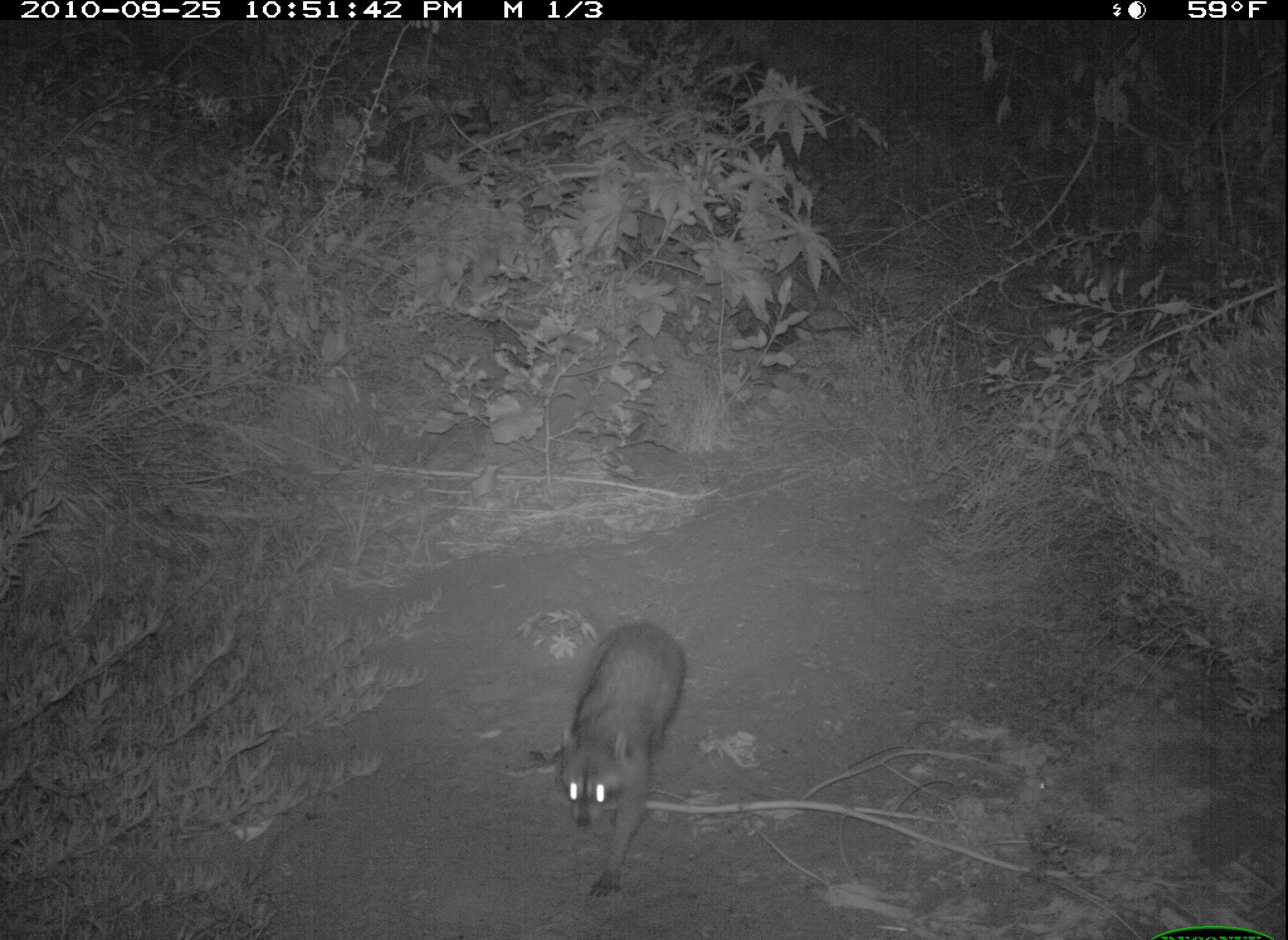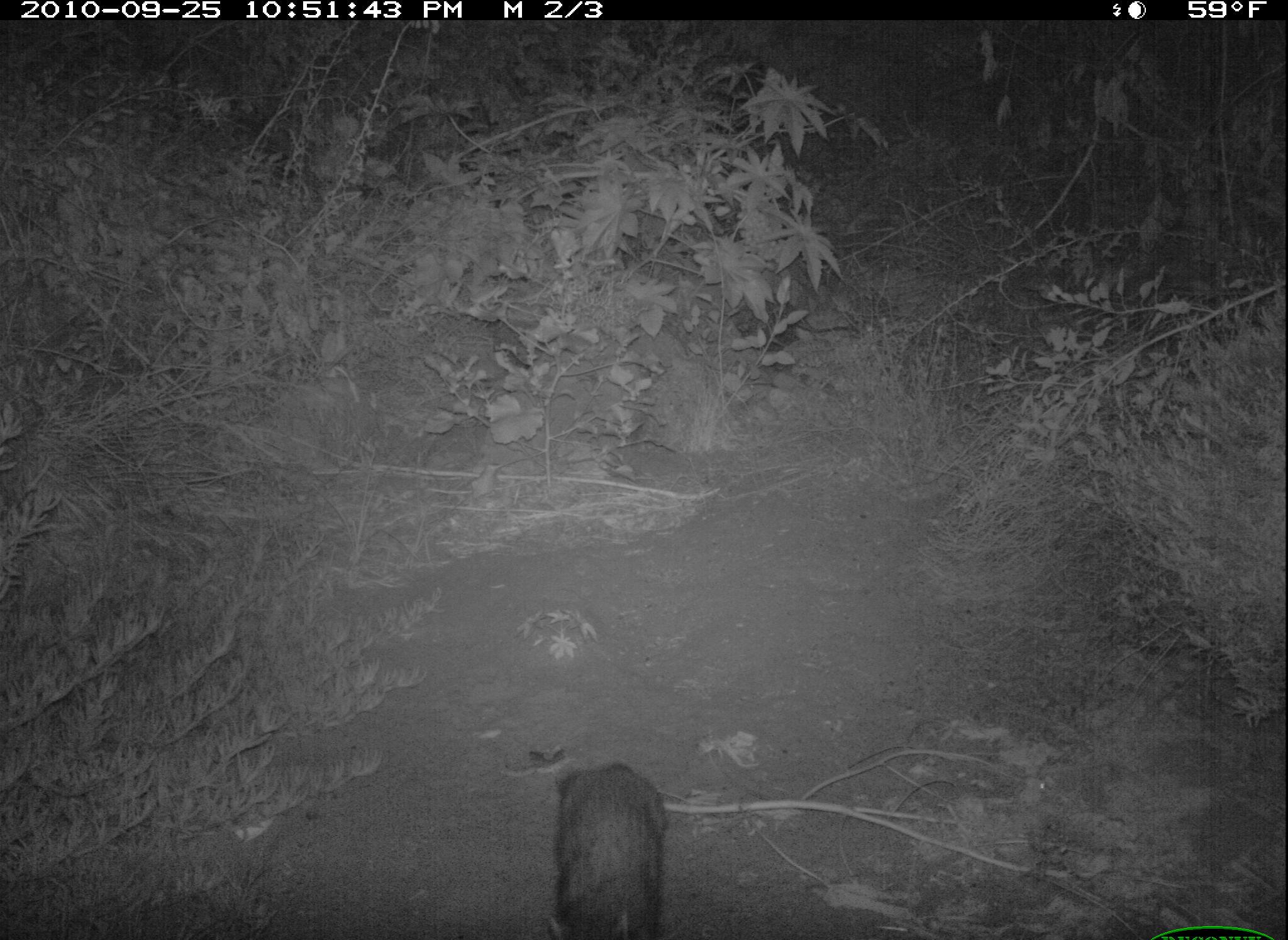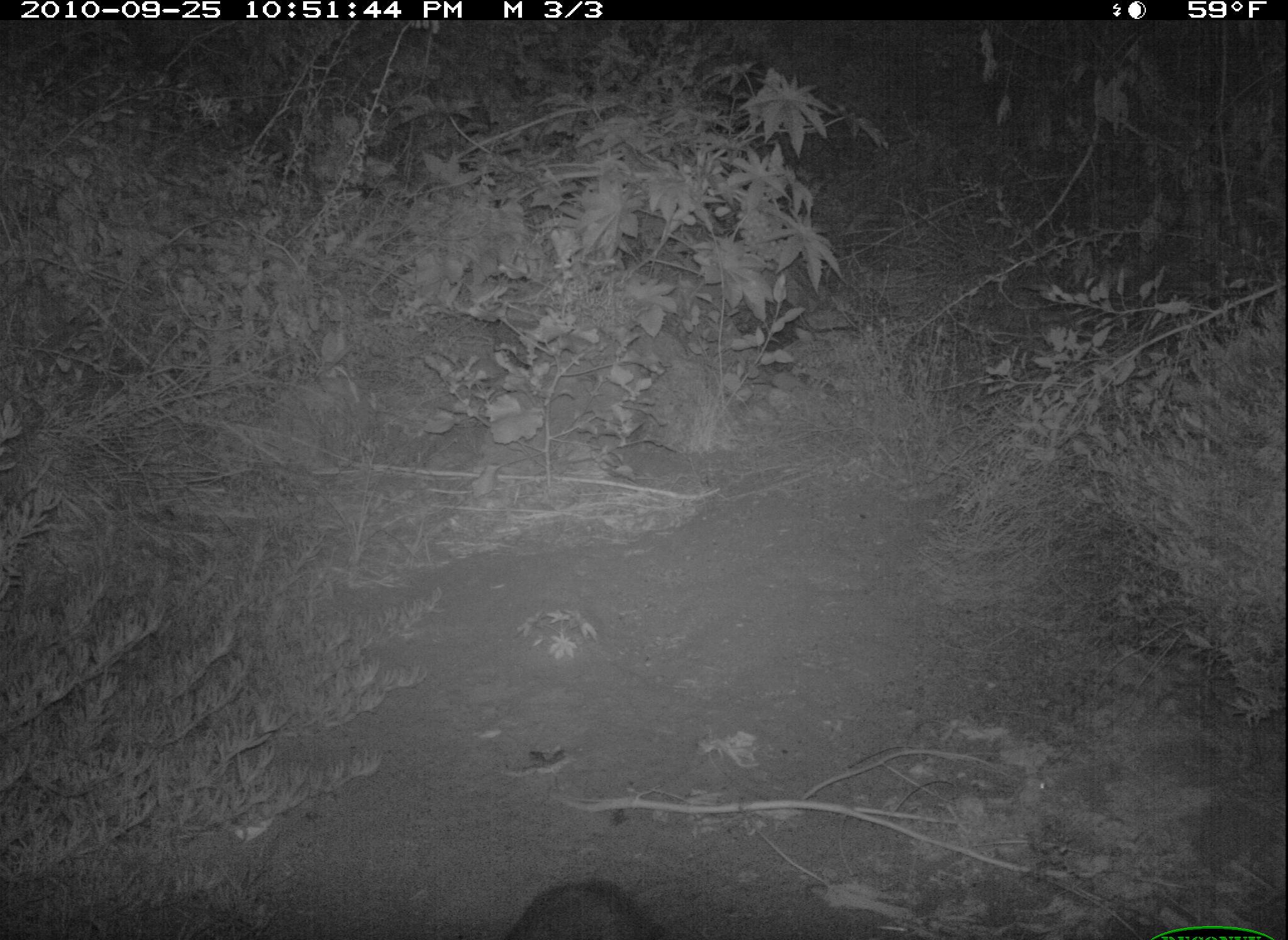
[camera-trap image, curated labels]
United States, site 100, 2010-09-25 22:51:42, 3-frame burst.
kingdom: Animalia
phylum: Chordata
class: Mammalia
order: Carnivora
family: Procyonidae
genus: Procyon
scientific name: Procyon lotor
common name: raccoon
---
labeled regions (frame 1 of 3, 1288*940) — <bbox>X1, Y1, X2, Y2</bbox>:
raccoon: <bbox>523, 606, 737, 907</bbox>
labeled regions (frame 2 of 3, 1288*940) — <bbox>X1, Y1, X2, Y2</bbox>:
raccoon: <bbox>530, 733, 678, 940</bbox>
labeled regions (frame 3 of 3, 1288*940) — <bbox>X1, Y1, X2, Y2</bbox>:
raccoon: <bbox>504, 842, 683, 940</bbox>